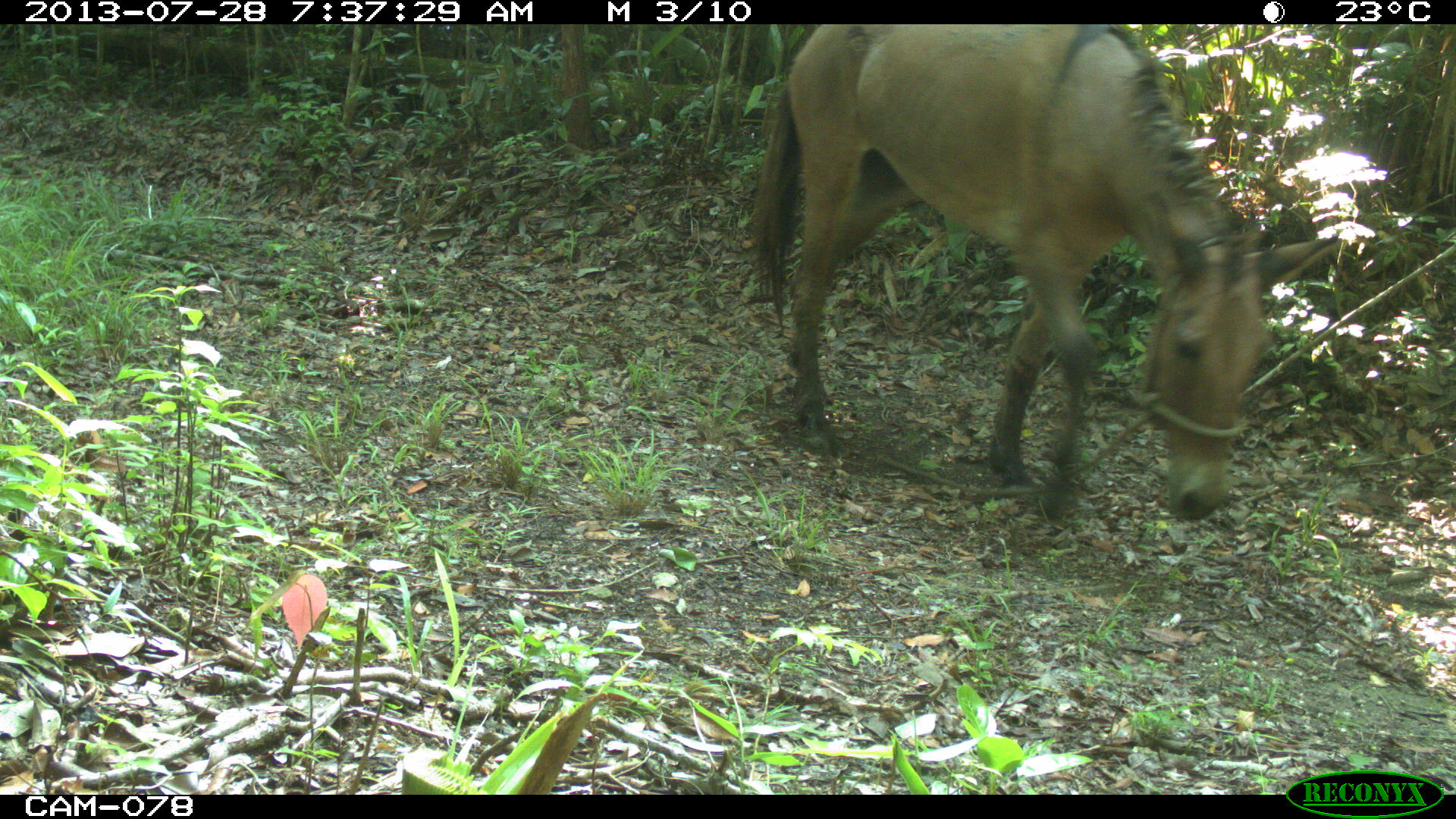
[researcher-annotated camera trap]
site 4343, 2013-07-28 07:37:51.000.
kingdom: Animalia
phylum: Chordata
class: Mammalia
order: Perissodactyla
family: Equidae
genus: Equus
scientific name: Equus ferus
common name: wild horse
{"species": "Equus ferus (wild horse)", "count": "1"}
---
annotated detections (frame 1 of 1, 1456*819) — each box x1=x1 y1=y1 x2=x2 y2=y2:
equus ferus: x1=748 y1=23 x2=1321 y2=536